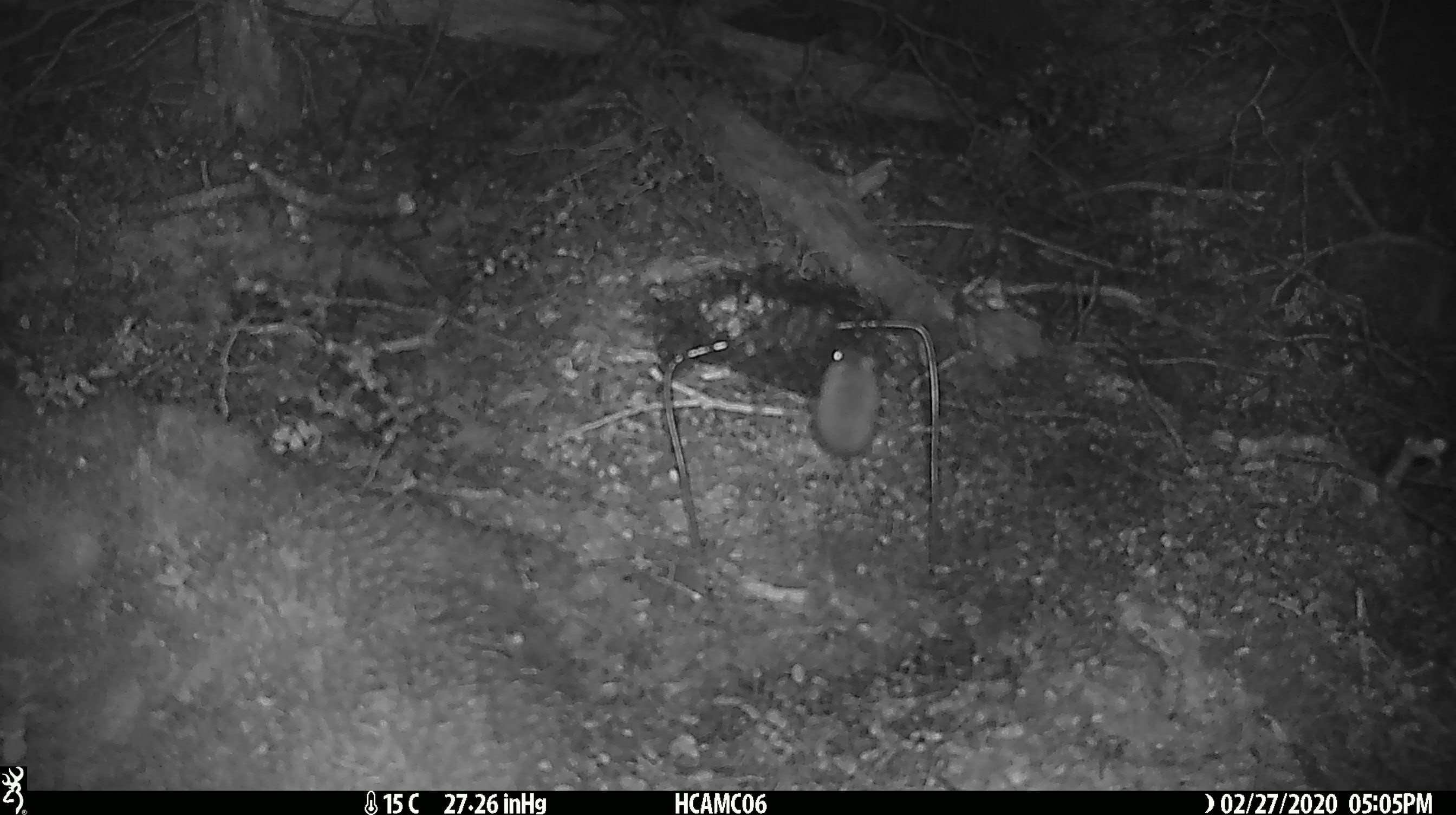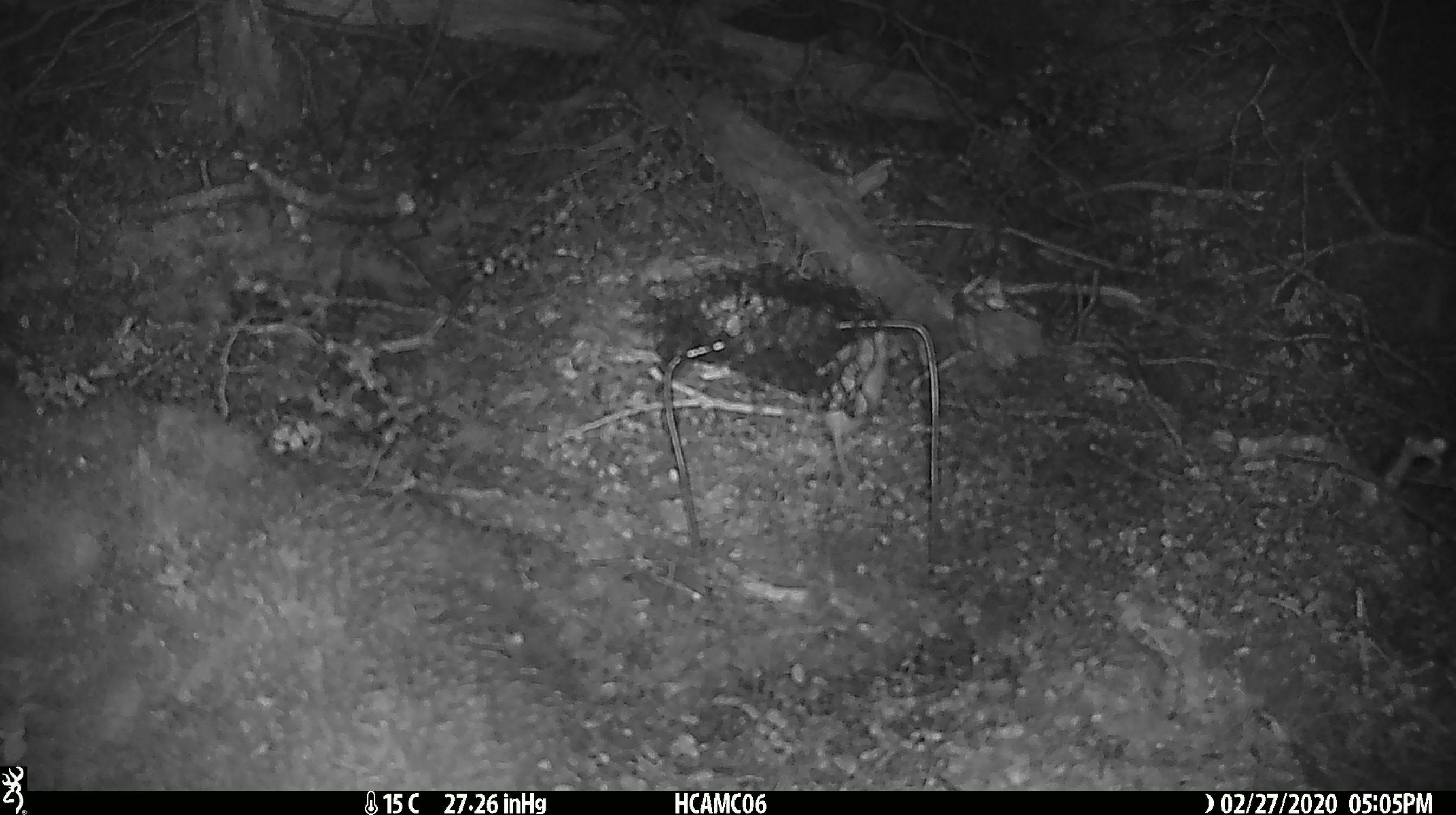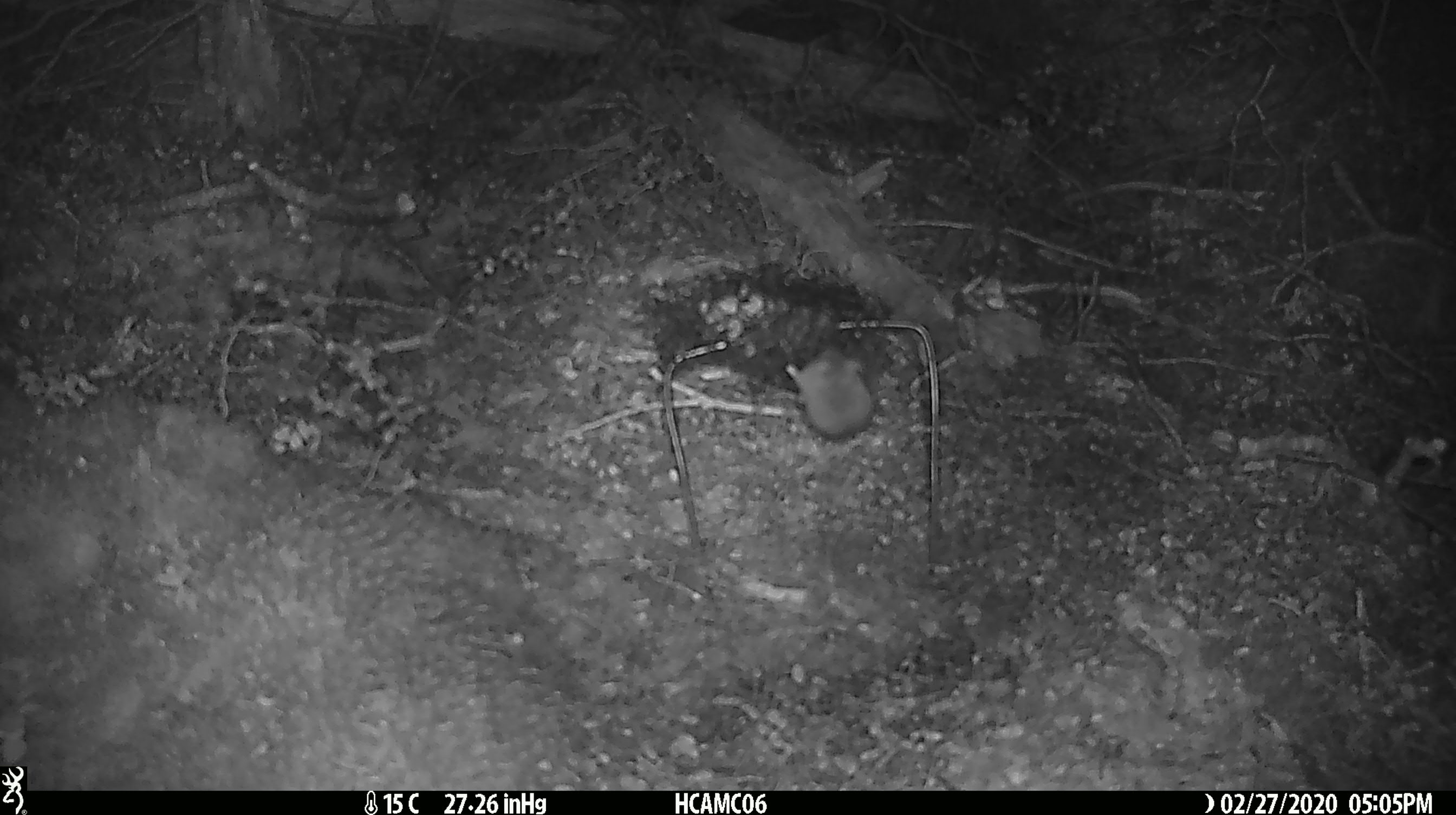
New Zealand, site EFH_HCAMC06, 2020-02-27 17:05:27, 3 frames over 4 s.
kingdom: Animalia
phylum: Chordata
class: Mammalia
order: Rodentia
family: Muridae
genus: Mus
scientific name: Mus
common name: mouse